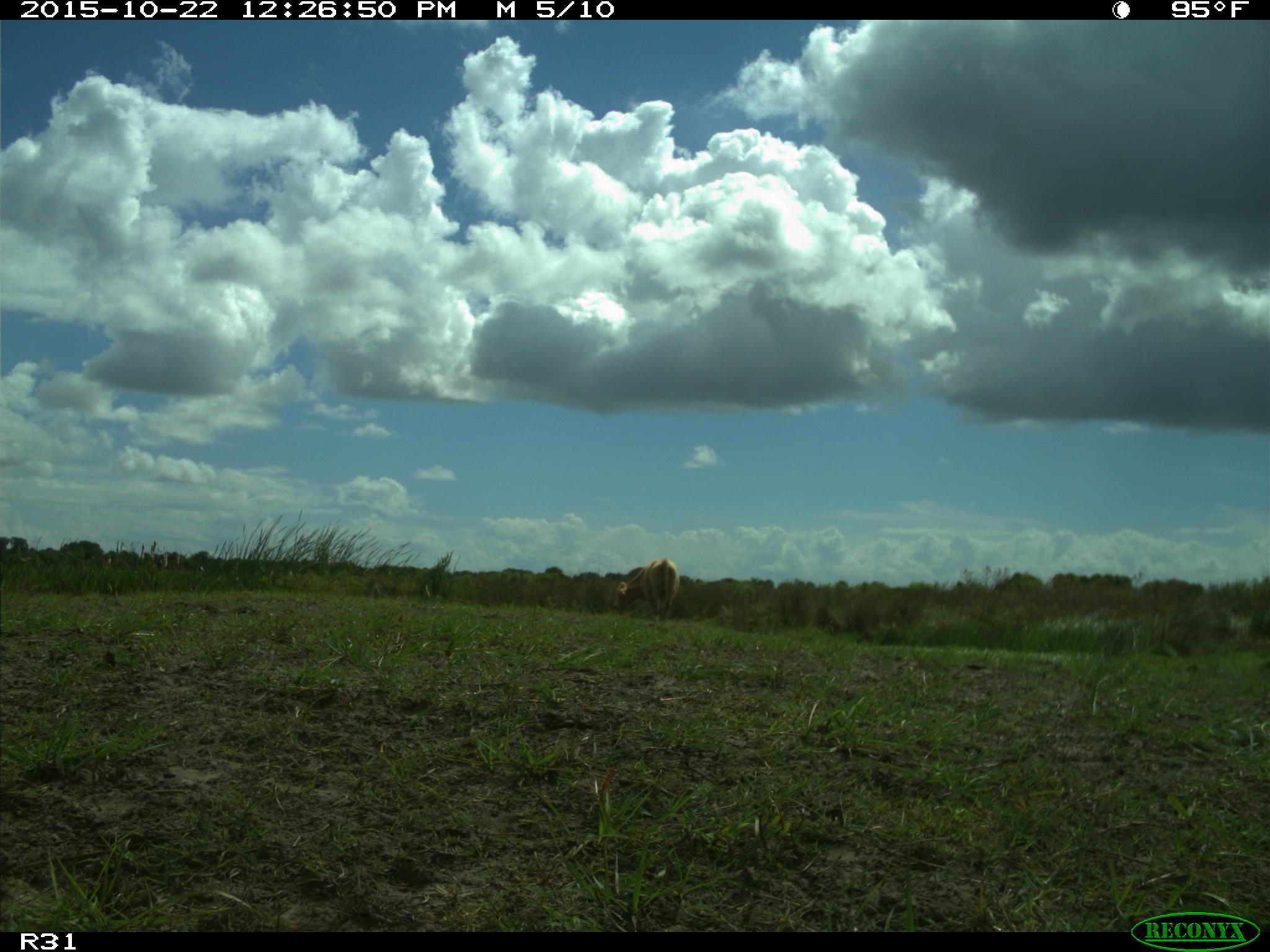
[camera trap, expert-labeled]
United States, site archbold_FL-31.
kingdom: Animalia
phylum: Chordata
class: Mammalia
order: Artiodactyla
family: Bovidae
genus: Bos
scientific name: Bos taurus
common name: domestic cow